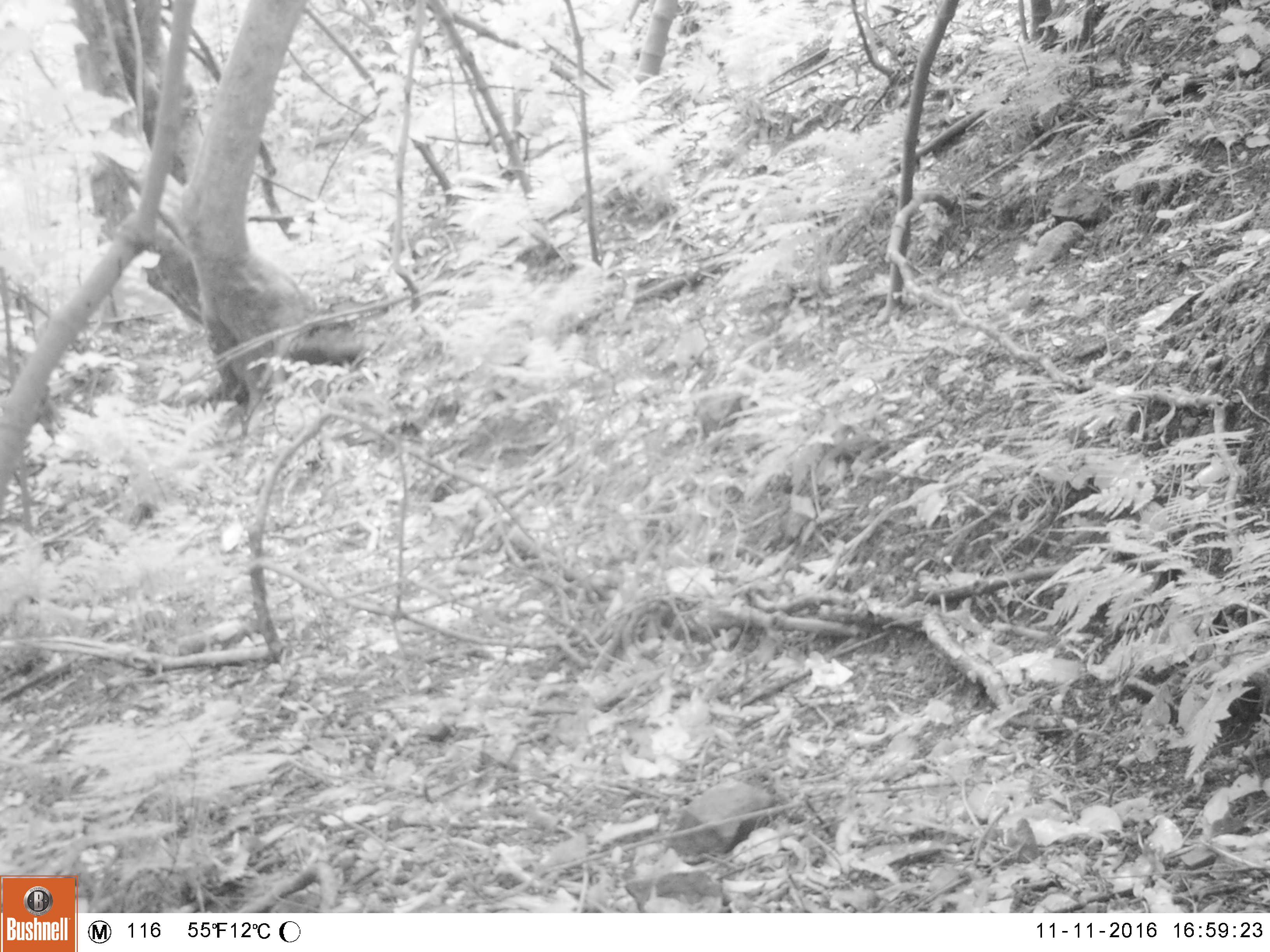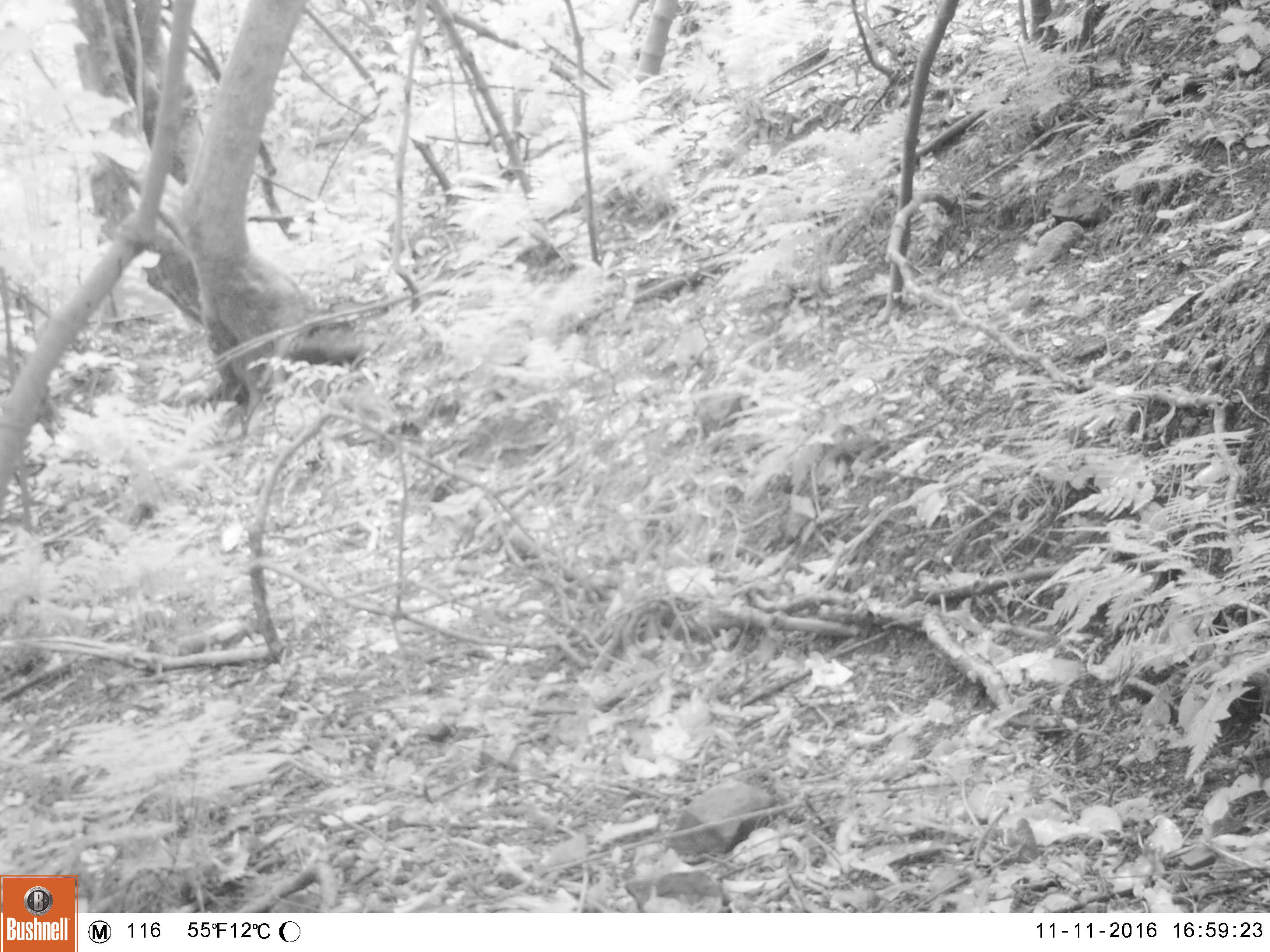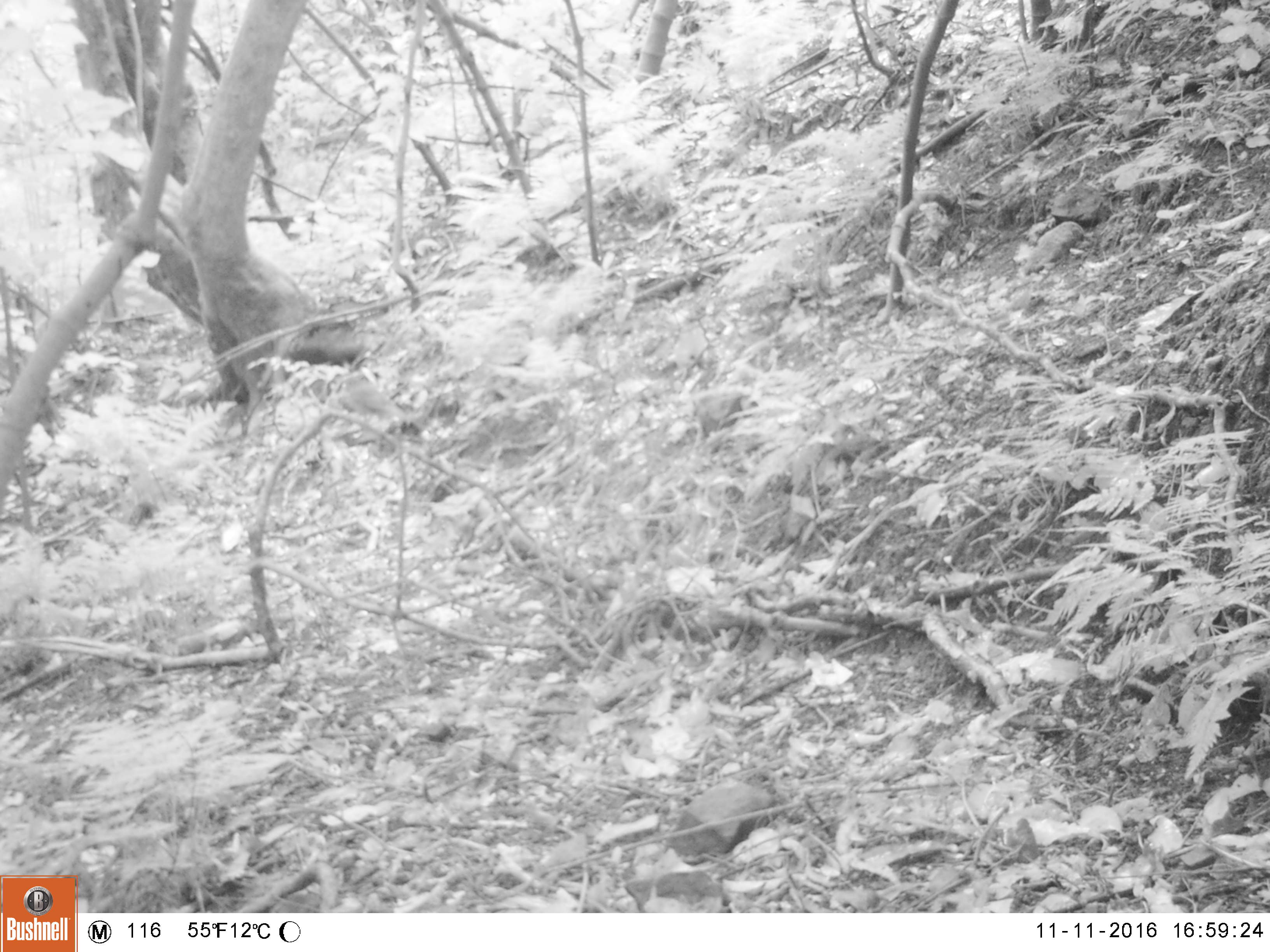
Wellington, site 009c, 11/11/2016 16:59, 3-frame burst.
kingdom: Animalia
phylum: Chordata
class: Aves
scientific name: Aves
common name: bird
Bird (Aves).